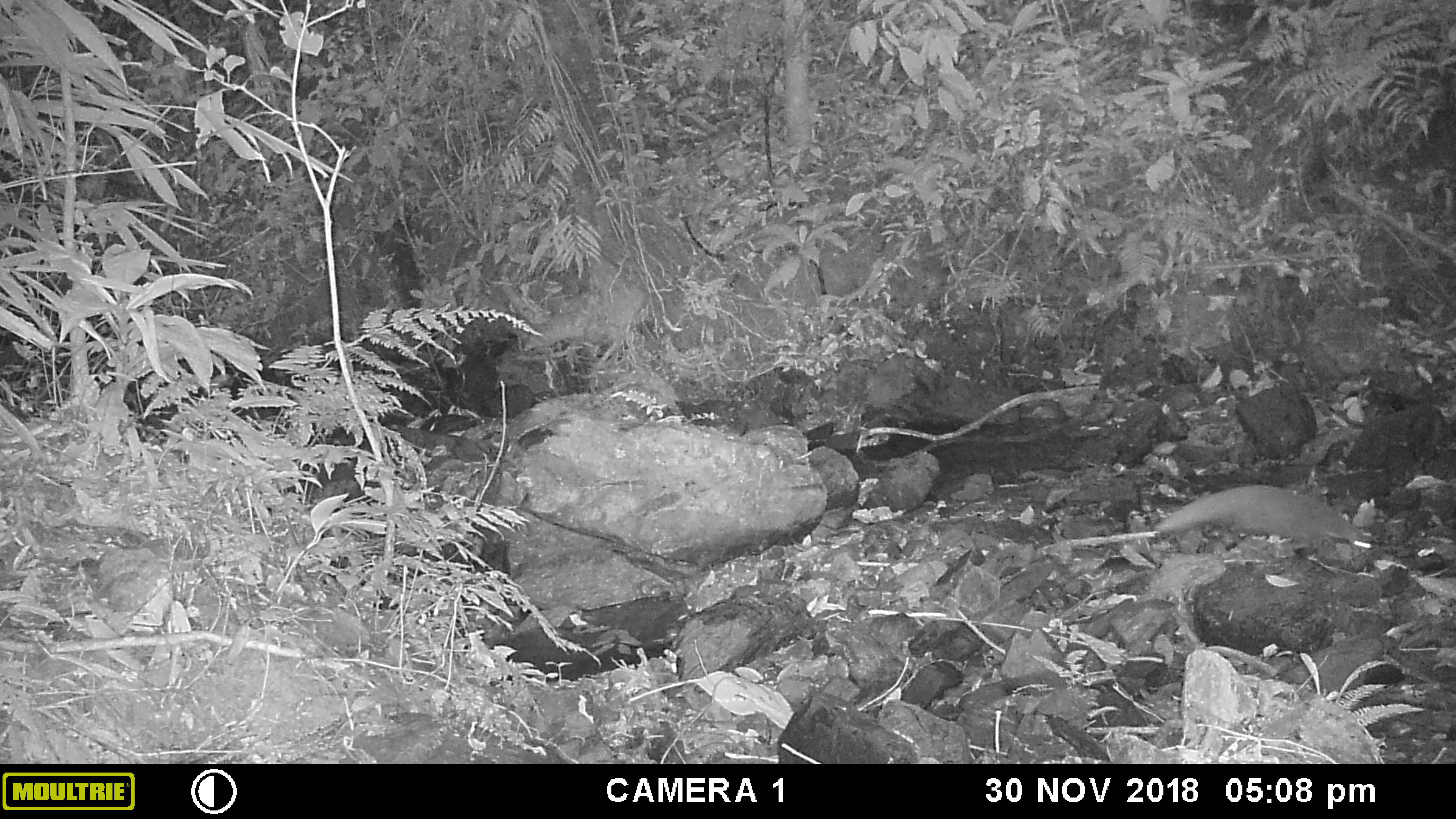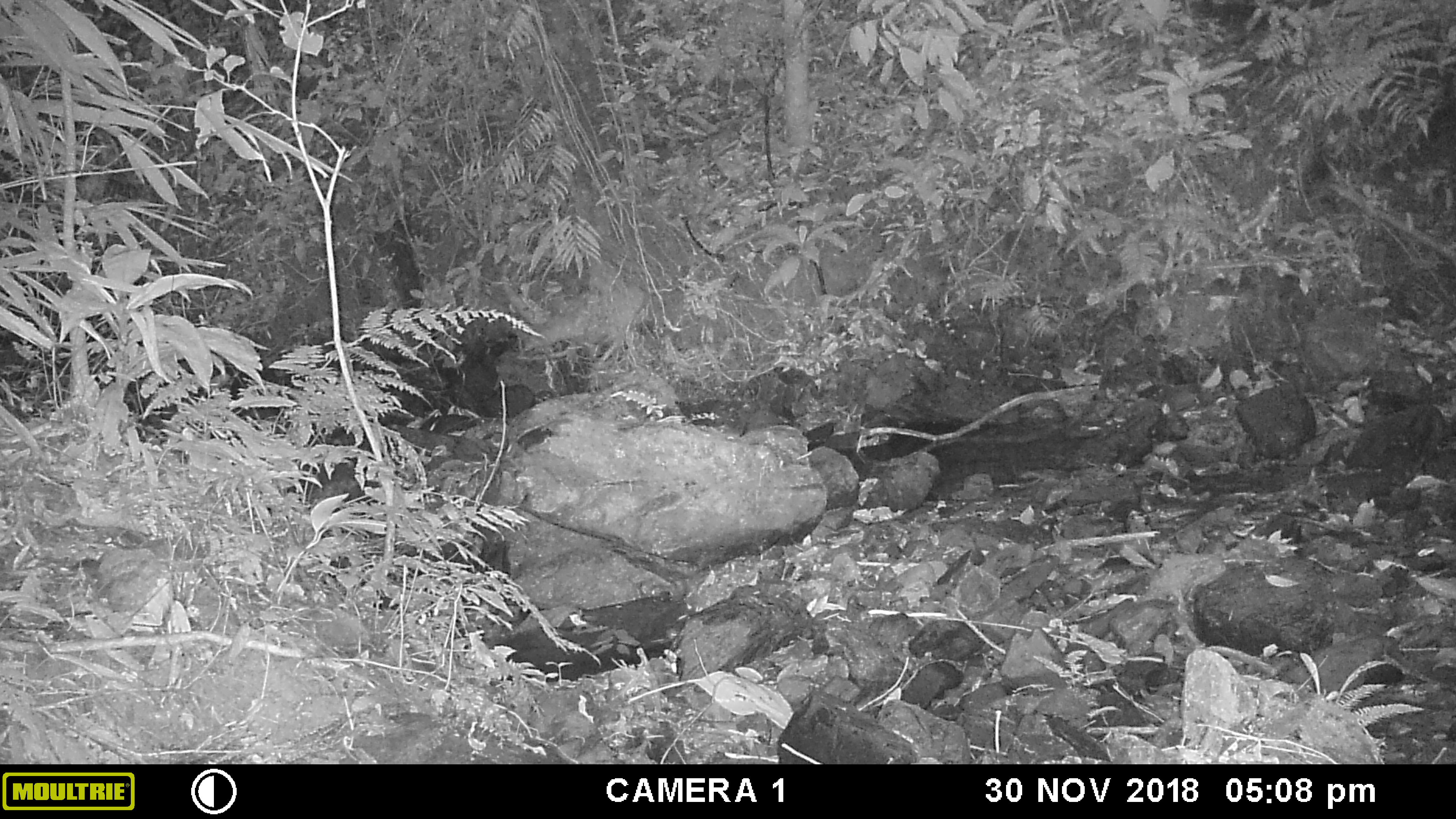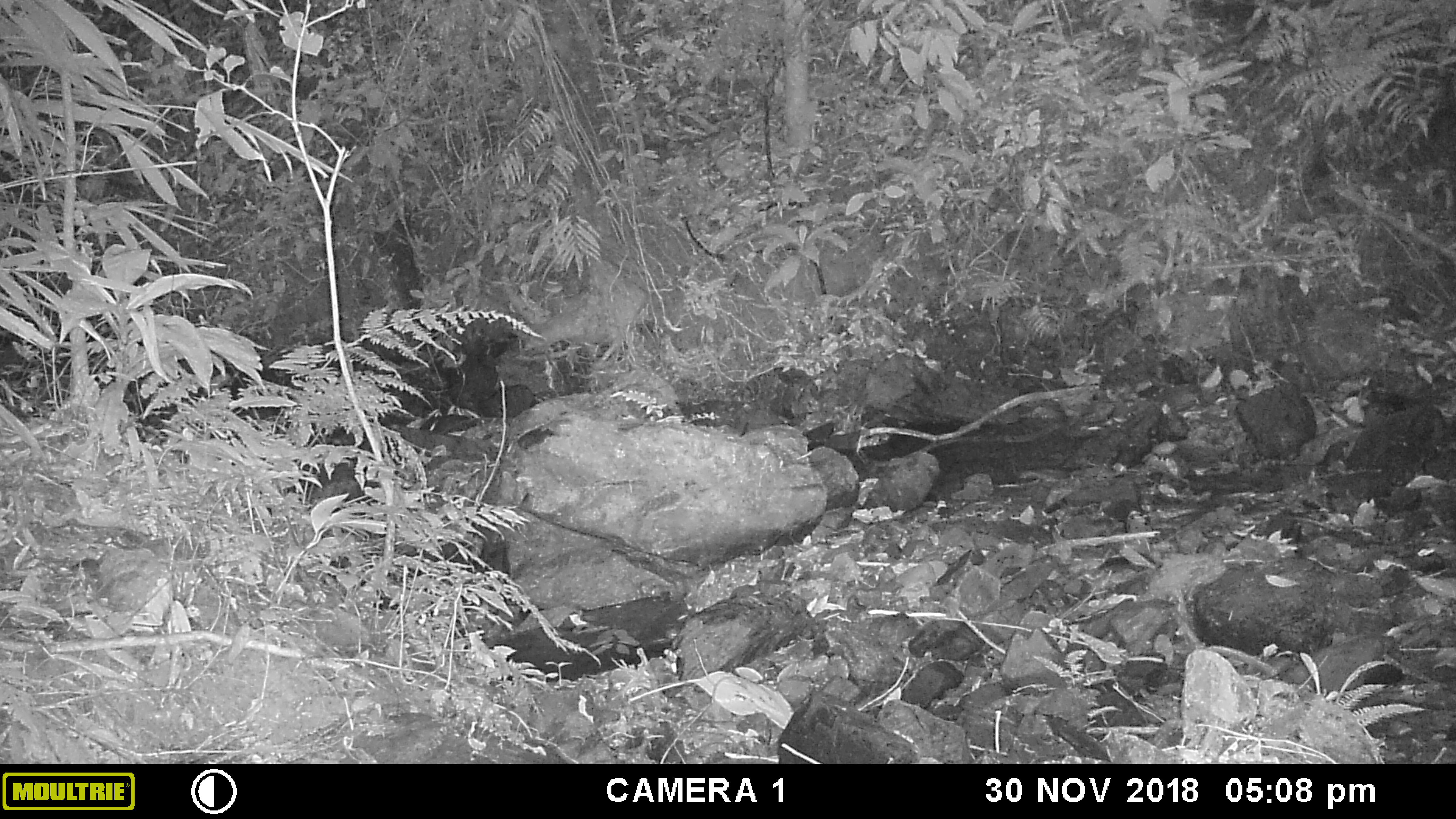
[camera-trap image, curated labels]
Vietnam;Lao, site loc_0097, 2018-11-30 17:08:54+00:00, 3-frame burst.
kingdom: Animalia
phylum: Chordata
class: Mammalia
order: Carnivora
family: Herpestidae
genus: Urva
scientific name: Urva urva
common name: crab-eating mongoose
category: crab eating mongoose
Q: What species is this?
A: Crab eating mongoose (crab-eating mongoose) (Urva urva).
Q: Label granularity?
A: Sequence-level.